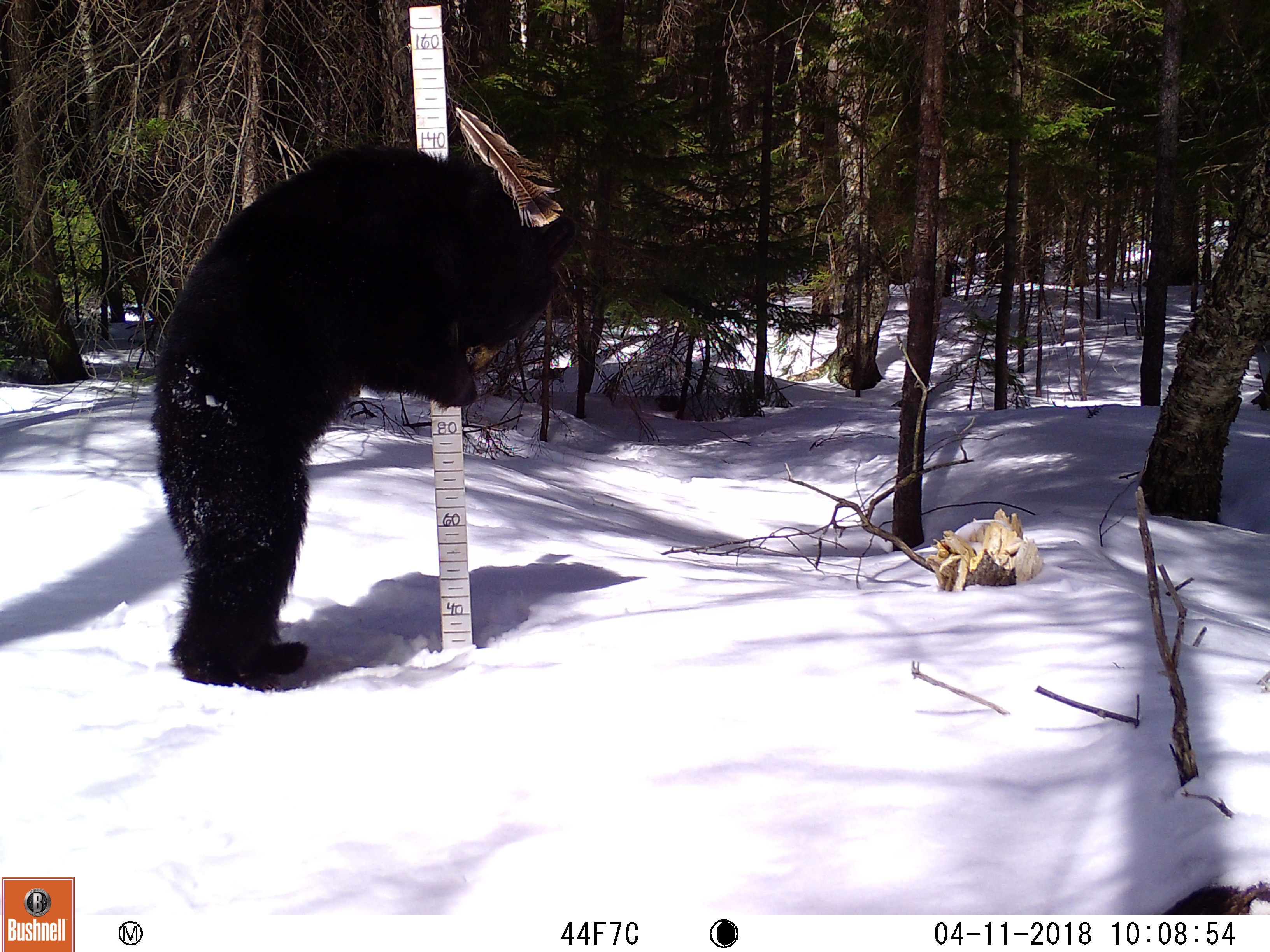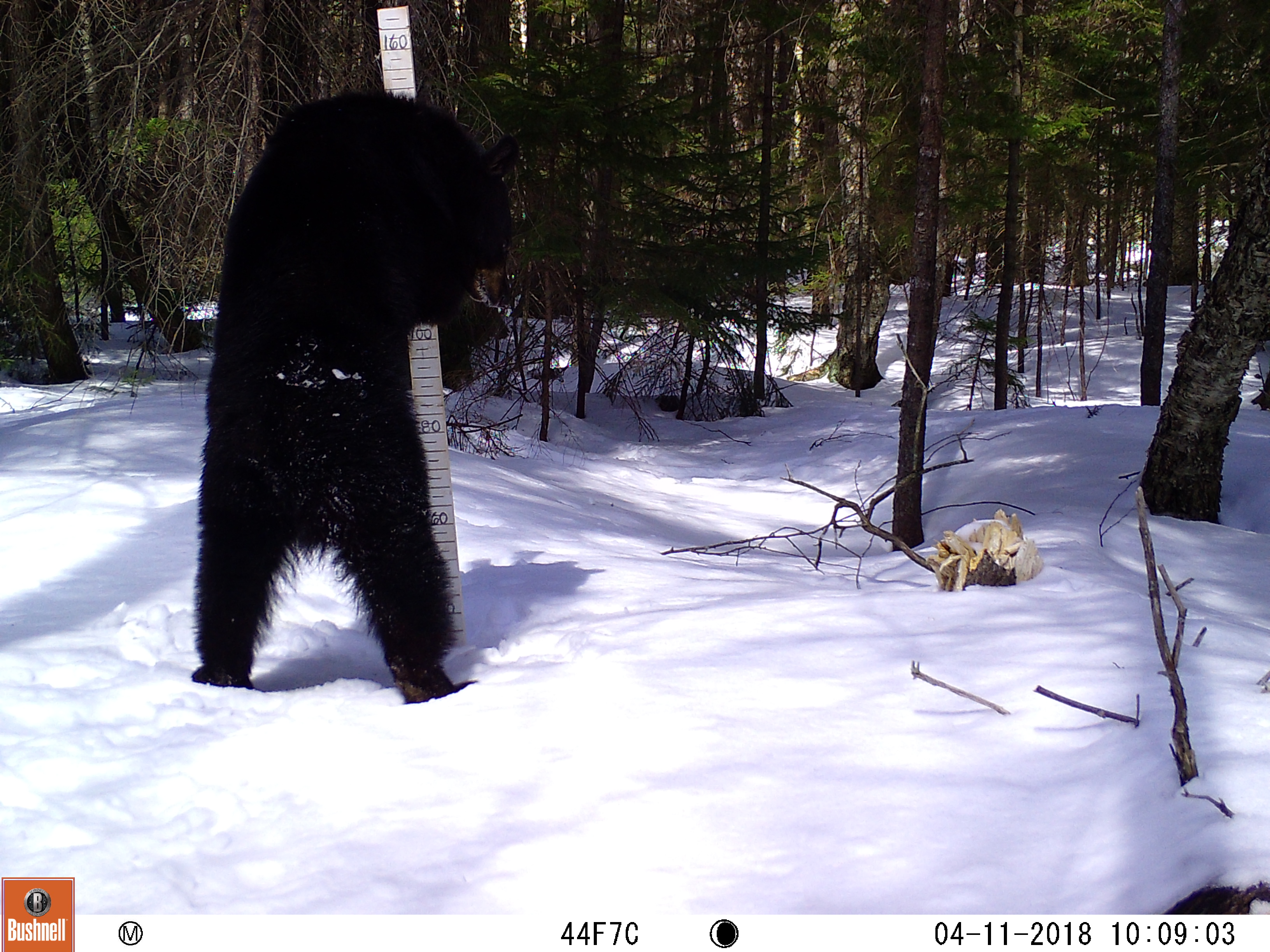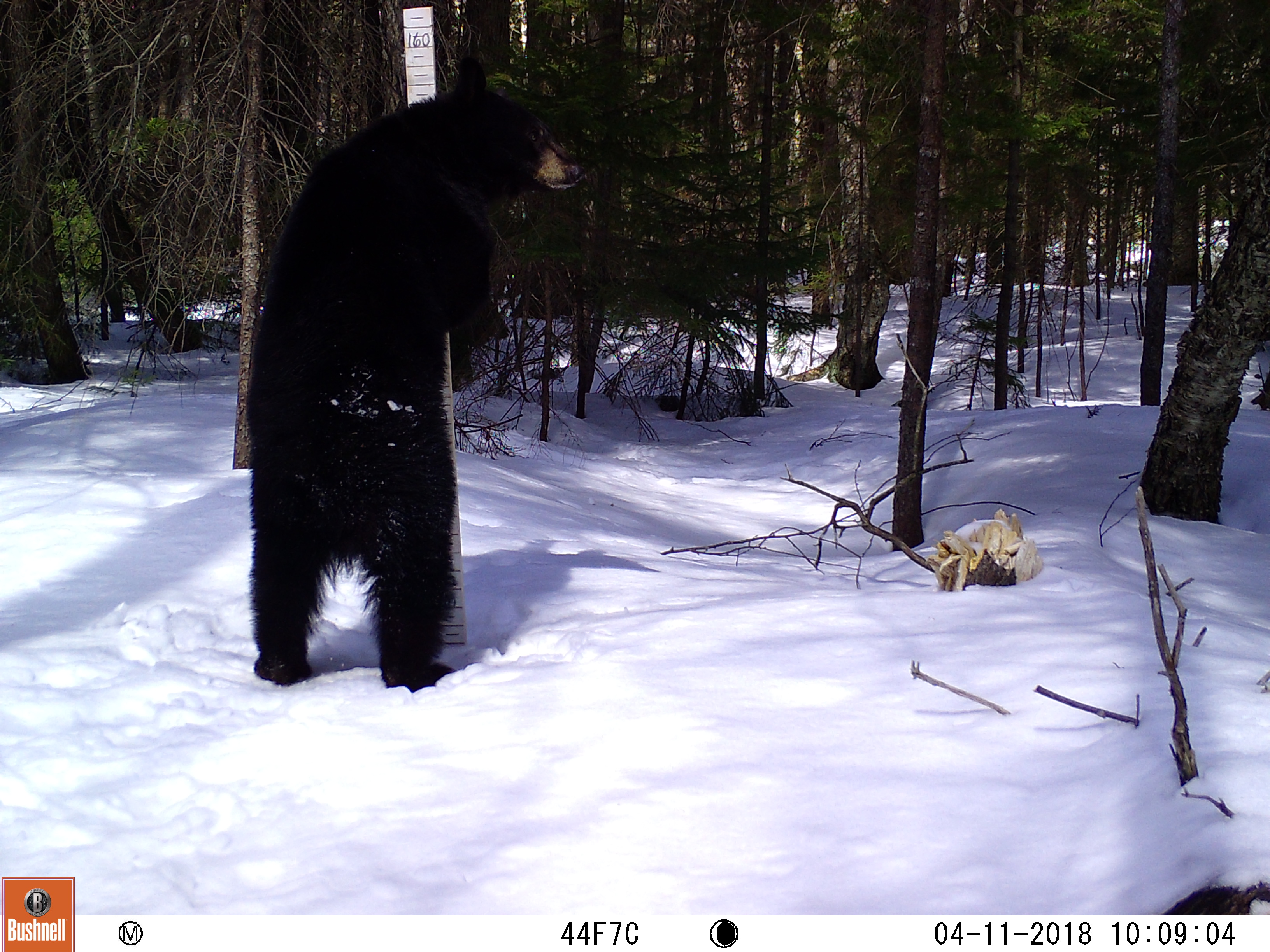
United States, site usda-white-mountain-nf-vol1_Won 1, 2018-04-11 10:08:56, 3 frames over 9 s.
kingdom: Animalia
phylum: Chordata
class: Mammalia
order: Carnivora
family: Ursidae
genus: Ursus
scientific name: Ursus americanus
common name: black bear